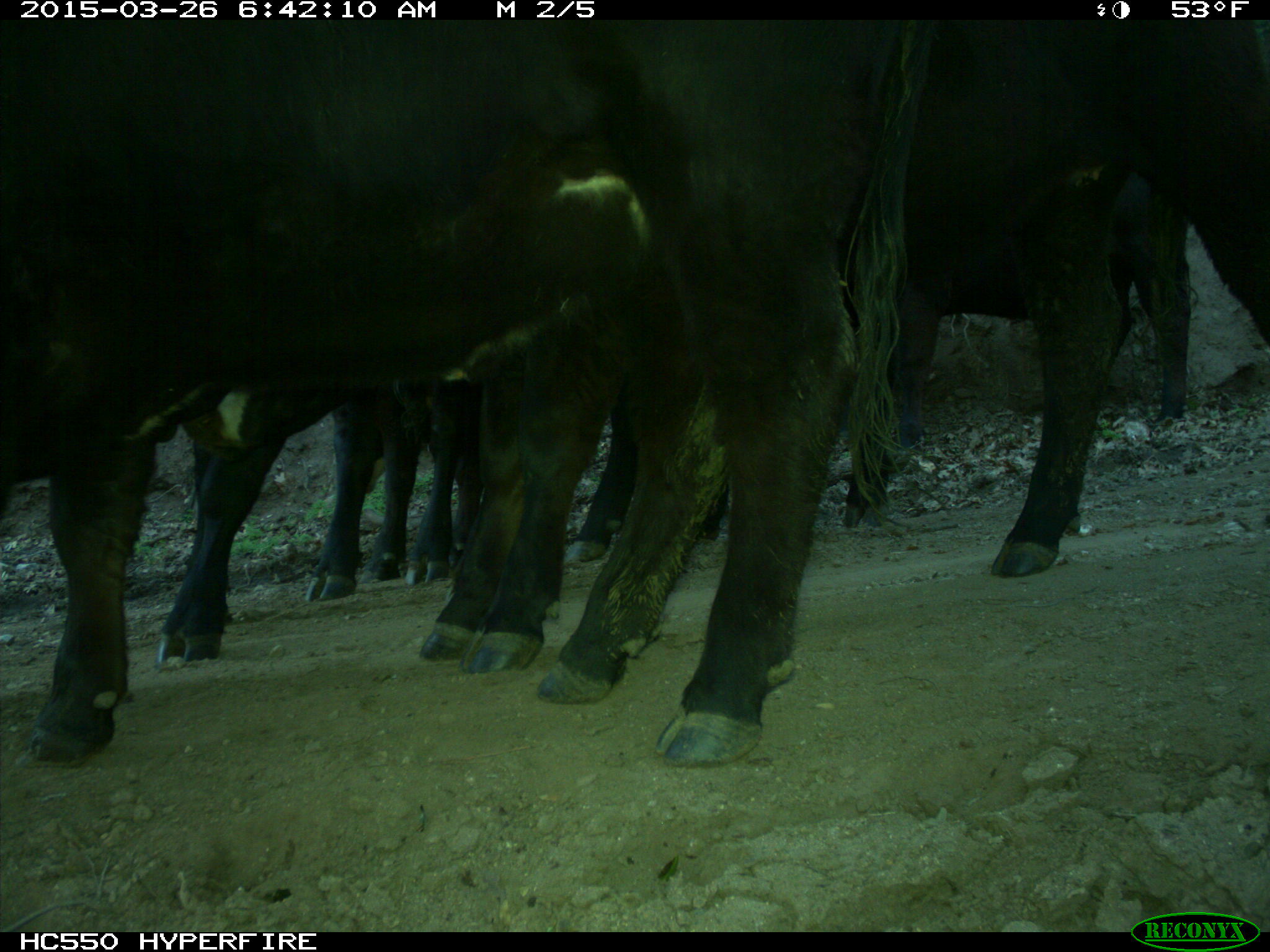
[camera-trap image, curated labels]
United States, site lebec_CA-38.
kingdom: Animalia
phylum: Chordata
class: Mammalia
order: Artiodactyla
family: Bovidae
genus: Bos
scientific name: Bos taurus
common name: domestic cow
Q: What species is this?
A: Bos taurus (domestic cow).